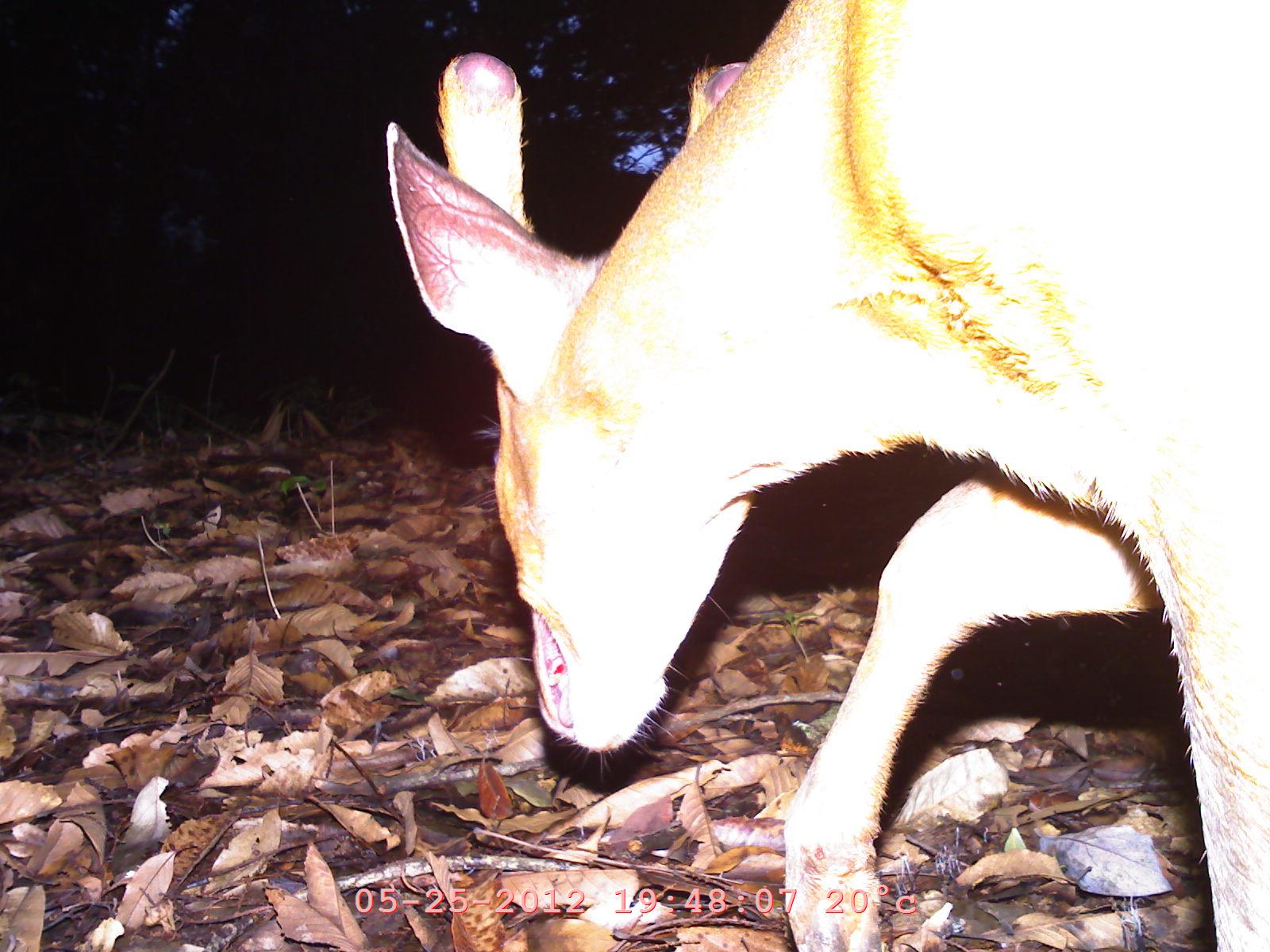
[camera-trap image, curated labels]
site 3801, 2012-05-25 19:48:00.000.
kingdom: Animalia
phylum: Chordata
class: Mammalia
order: Artiodactyla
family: Cervidae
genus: Muntiacus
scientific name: Muntiacus muntjak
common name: southern red muntjac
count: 1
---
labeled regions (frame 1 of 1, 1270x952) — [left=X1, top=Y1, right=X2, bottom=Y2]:
muntiacus muntjak: [left=380, top=0, right=1270, bottom=952]